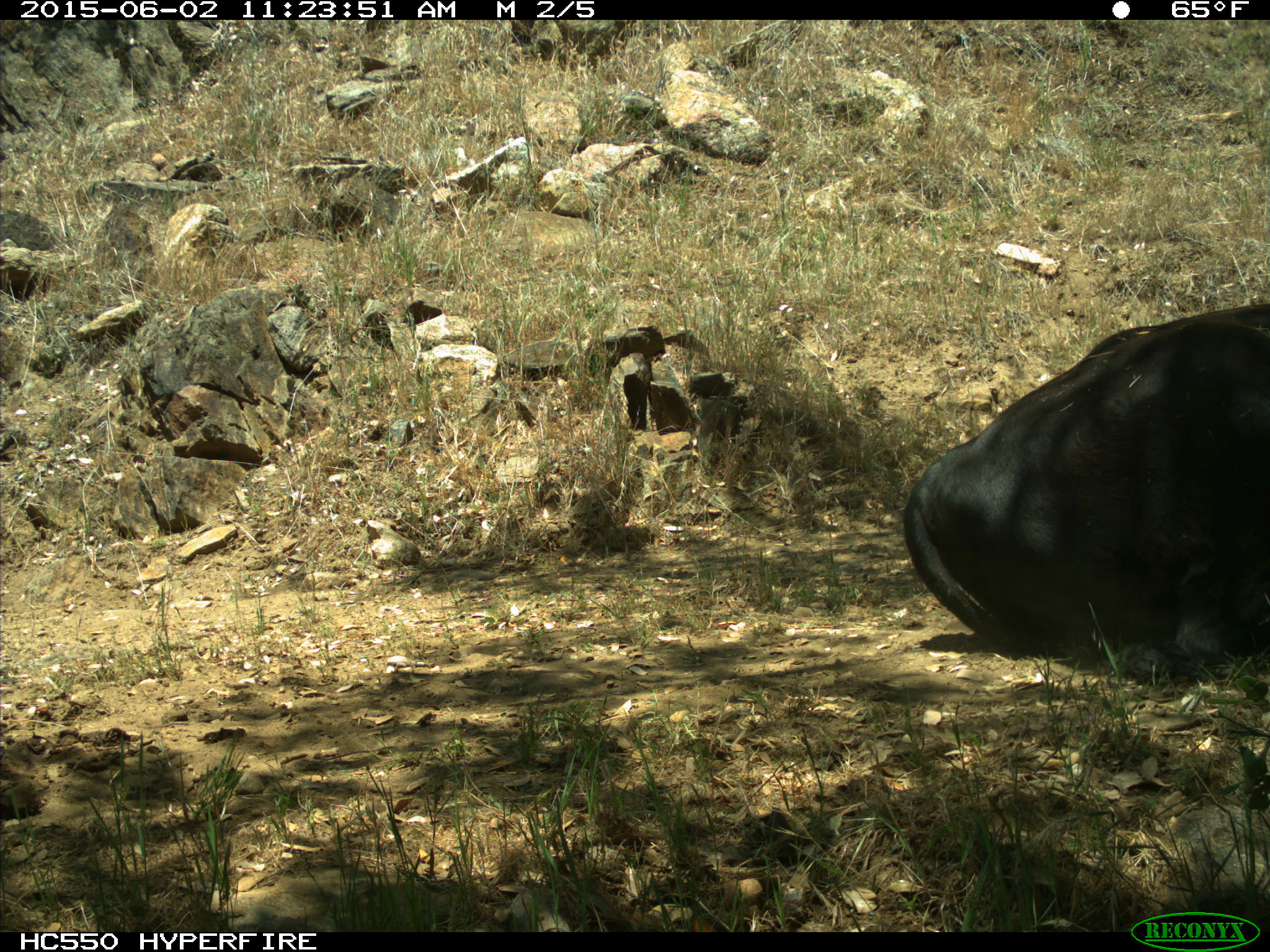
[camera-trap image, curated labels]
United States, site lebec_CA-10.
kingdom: Animalia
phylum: Chordata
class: Mammalia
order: Artiodactyla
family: Bovidae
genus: Bos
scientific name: Bos taurus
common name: domestic cow